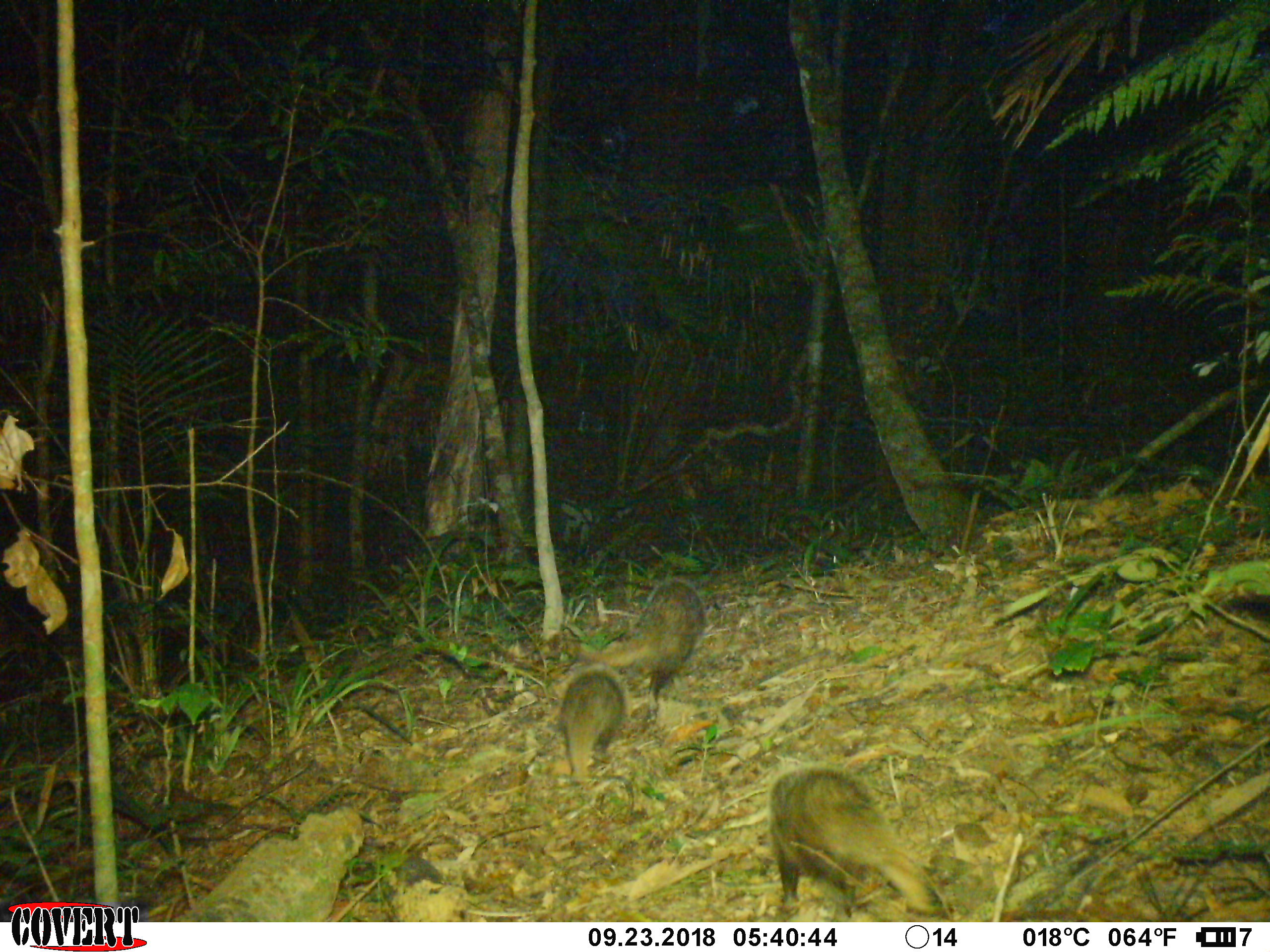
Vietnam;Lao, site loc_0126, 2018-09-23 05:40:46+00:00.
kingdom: Animalia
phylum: Chordata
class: Mammalia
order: Carnivora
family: Herpestidae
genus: Urva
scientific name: Urva urva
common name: crab-eating mongoose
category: crab eating mongoose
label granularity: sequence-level